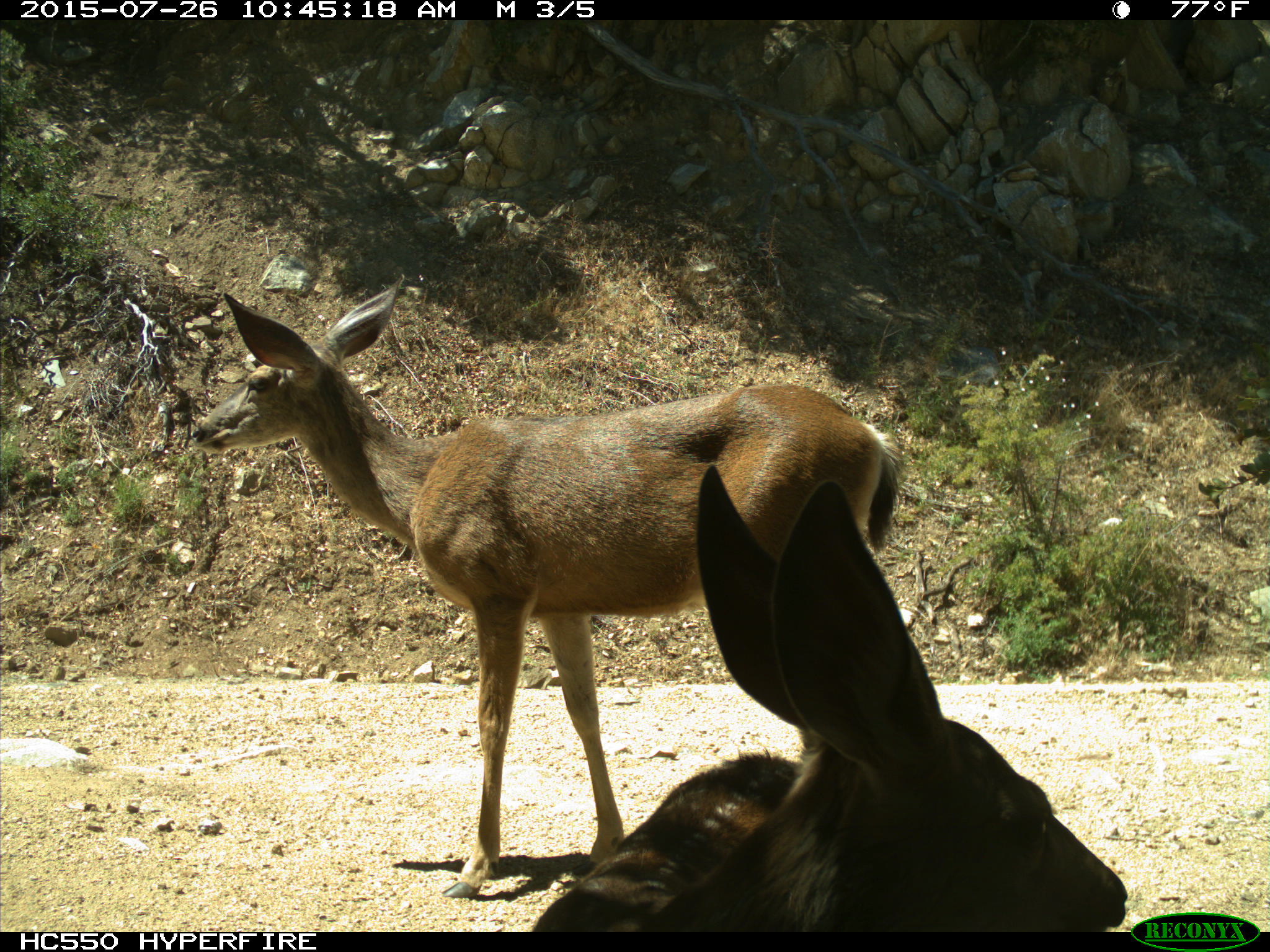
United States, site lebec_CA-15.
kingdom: Animalia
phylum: Chordata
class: Mammalia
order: Artiodactyla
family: Cervidae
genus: Odocoileus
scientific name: Odocoileus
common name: deer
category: unidentified deer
Unidentified deer (deer) (Odocoileus).